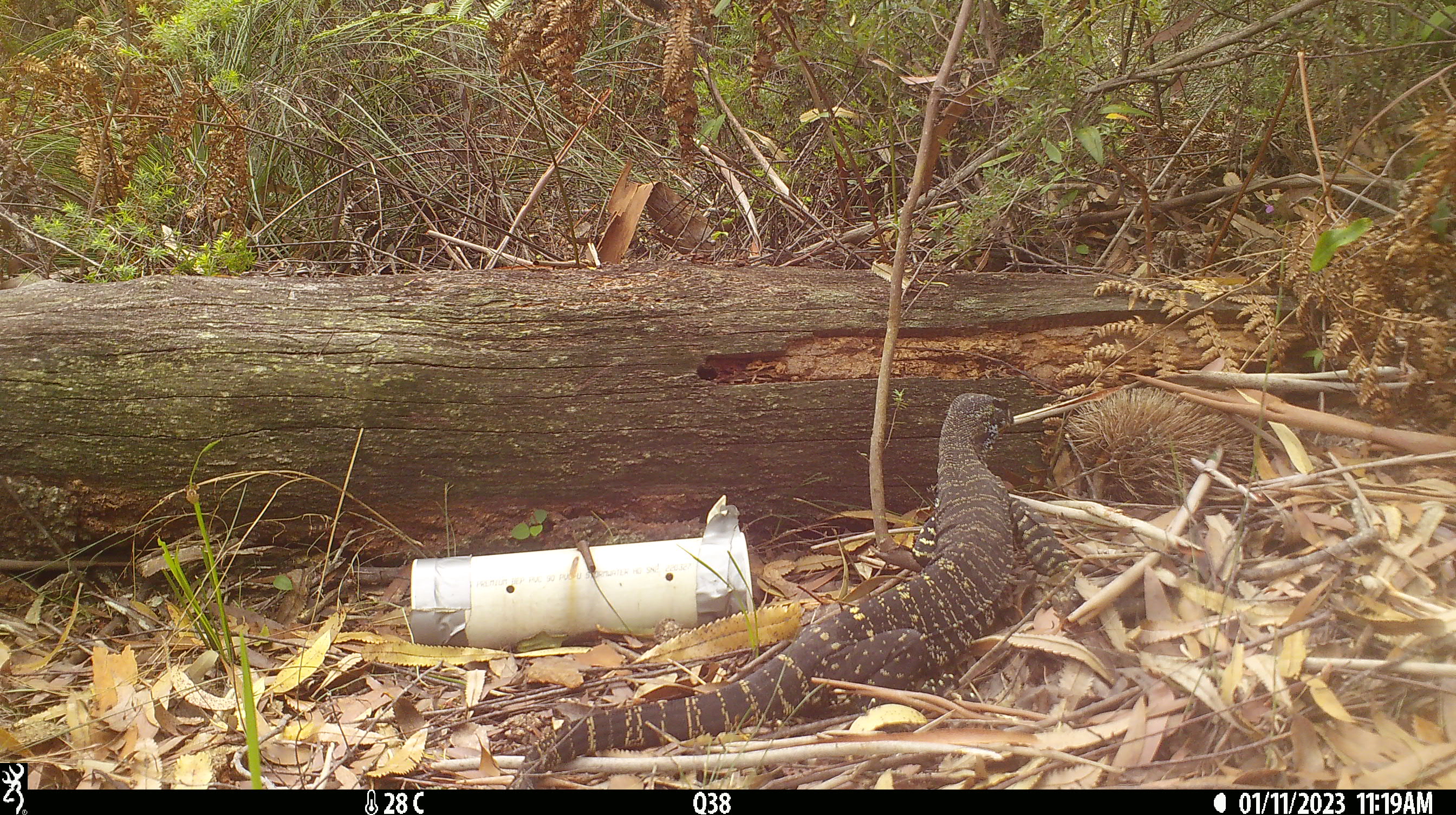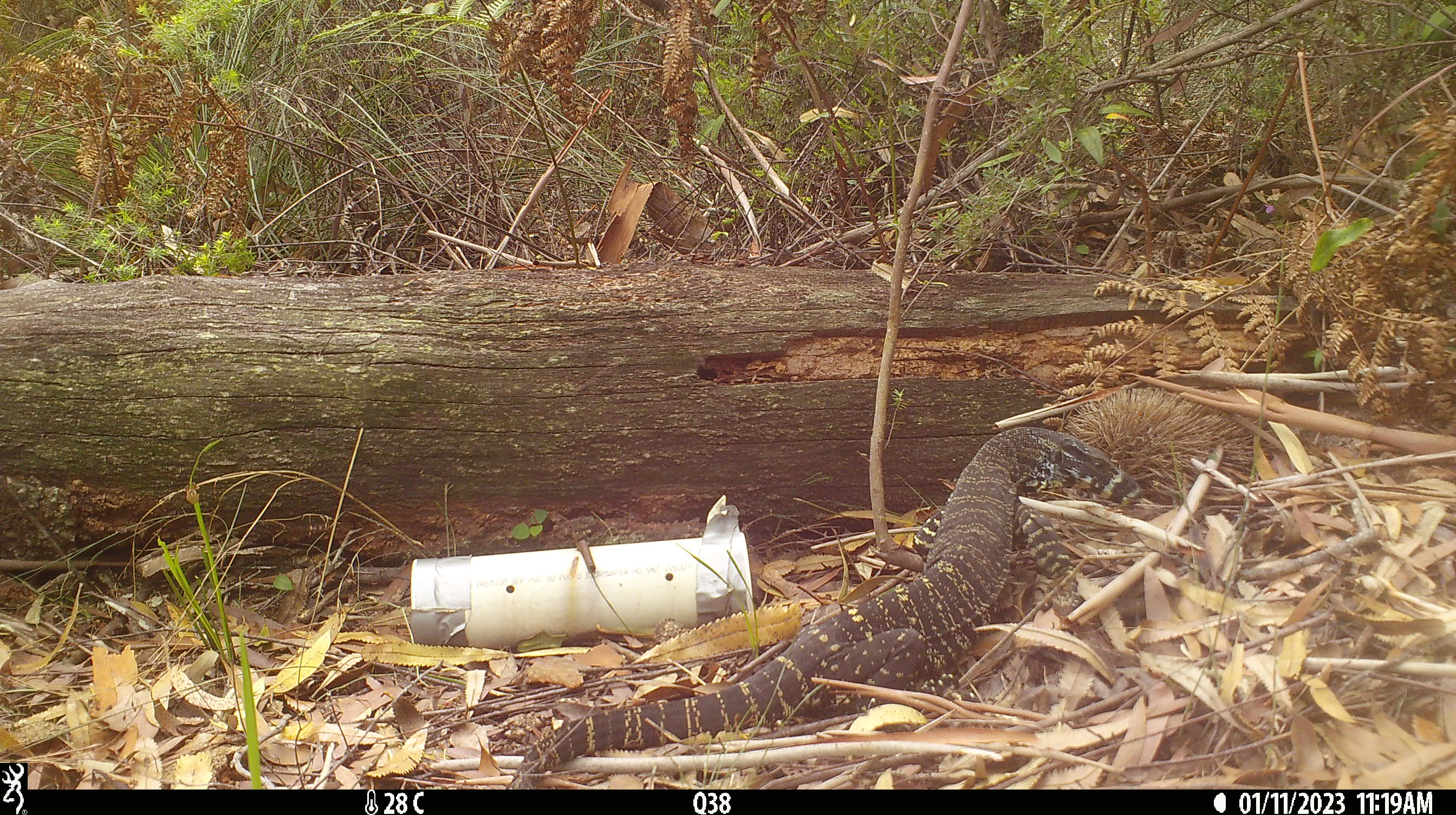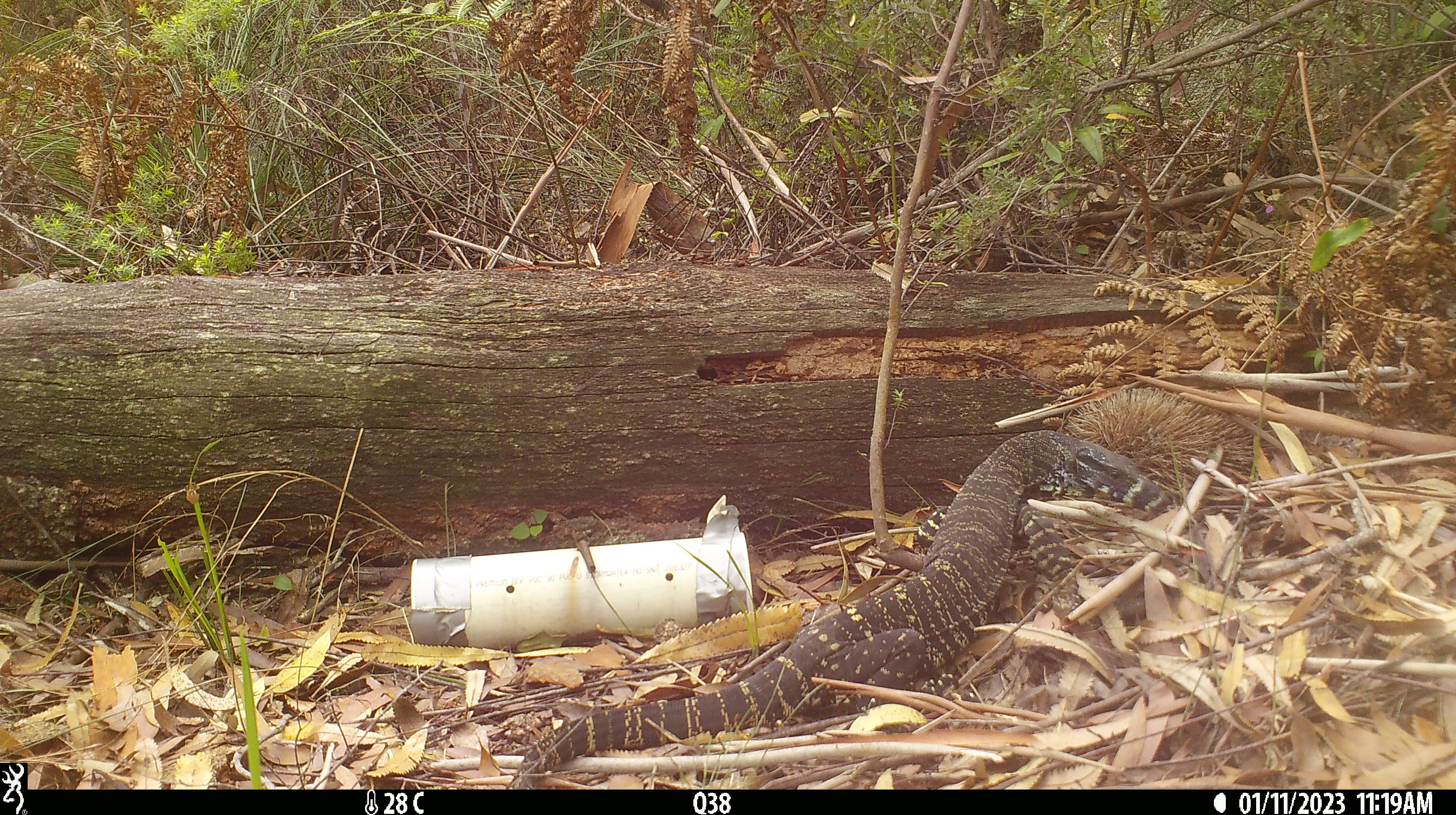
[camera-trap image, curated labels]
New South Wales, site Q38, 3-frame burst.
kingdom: Animalia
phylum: Chordata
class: Reptilia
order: Squamata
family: Varanidae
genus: Varanus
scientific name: Varanus varius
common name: lace monitor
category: goanna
Goanna (lace monitor) (Varanus varius).